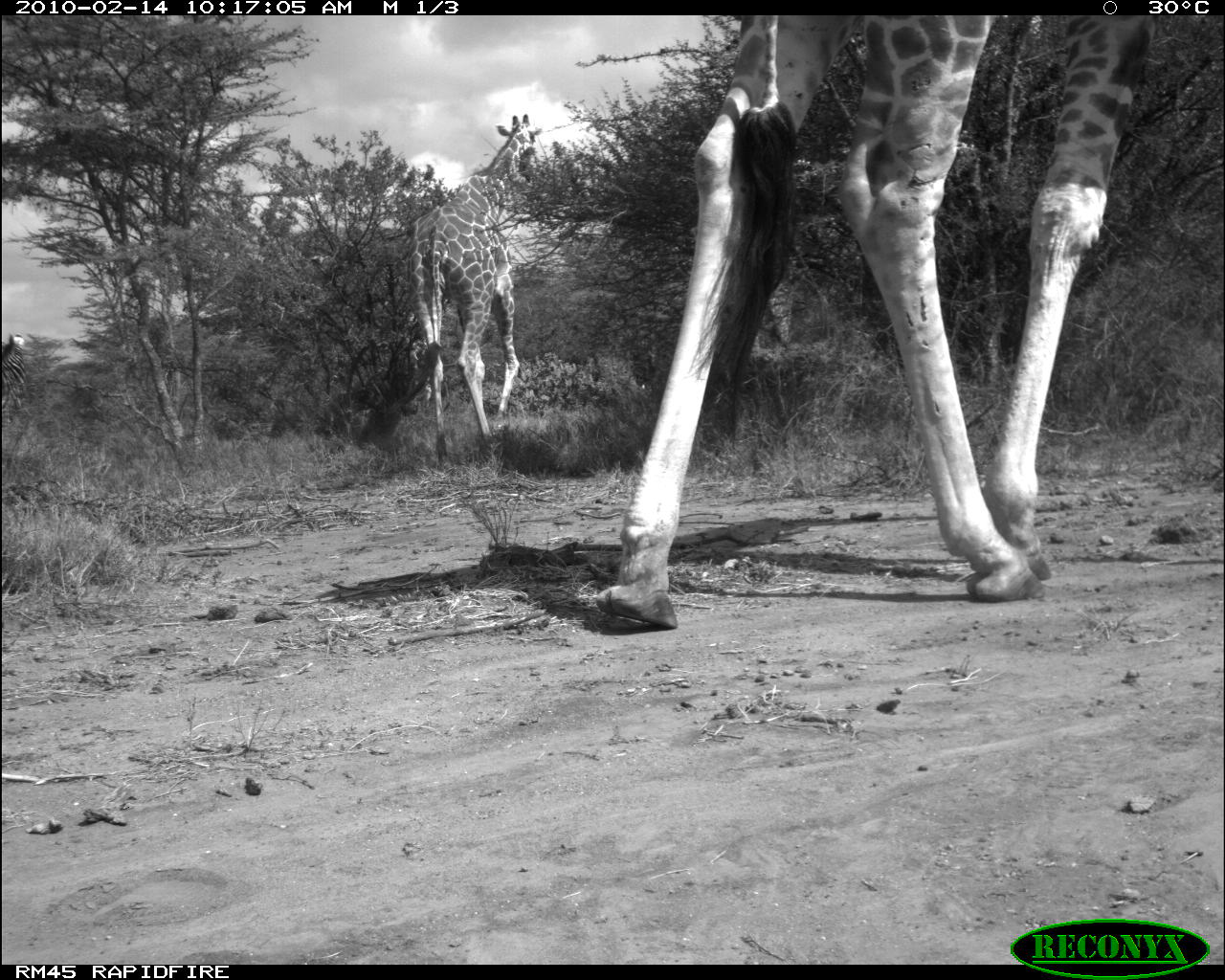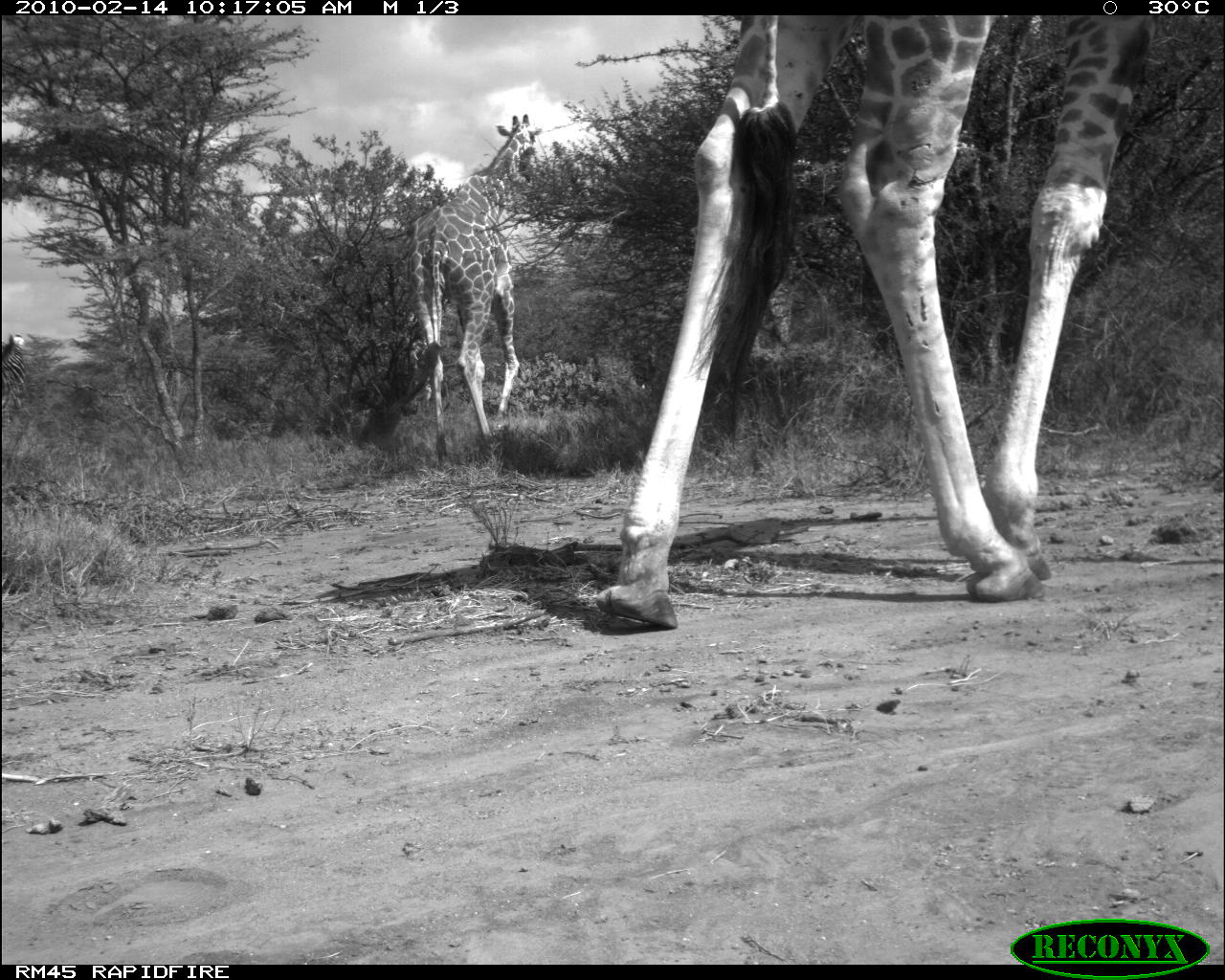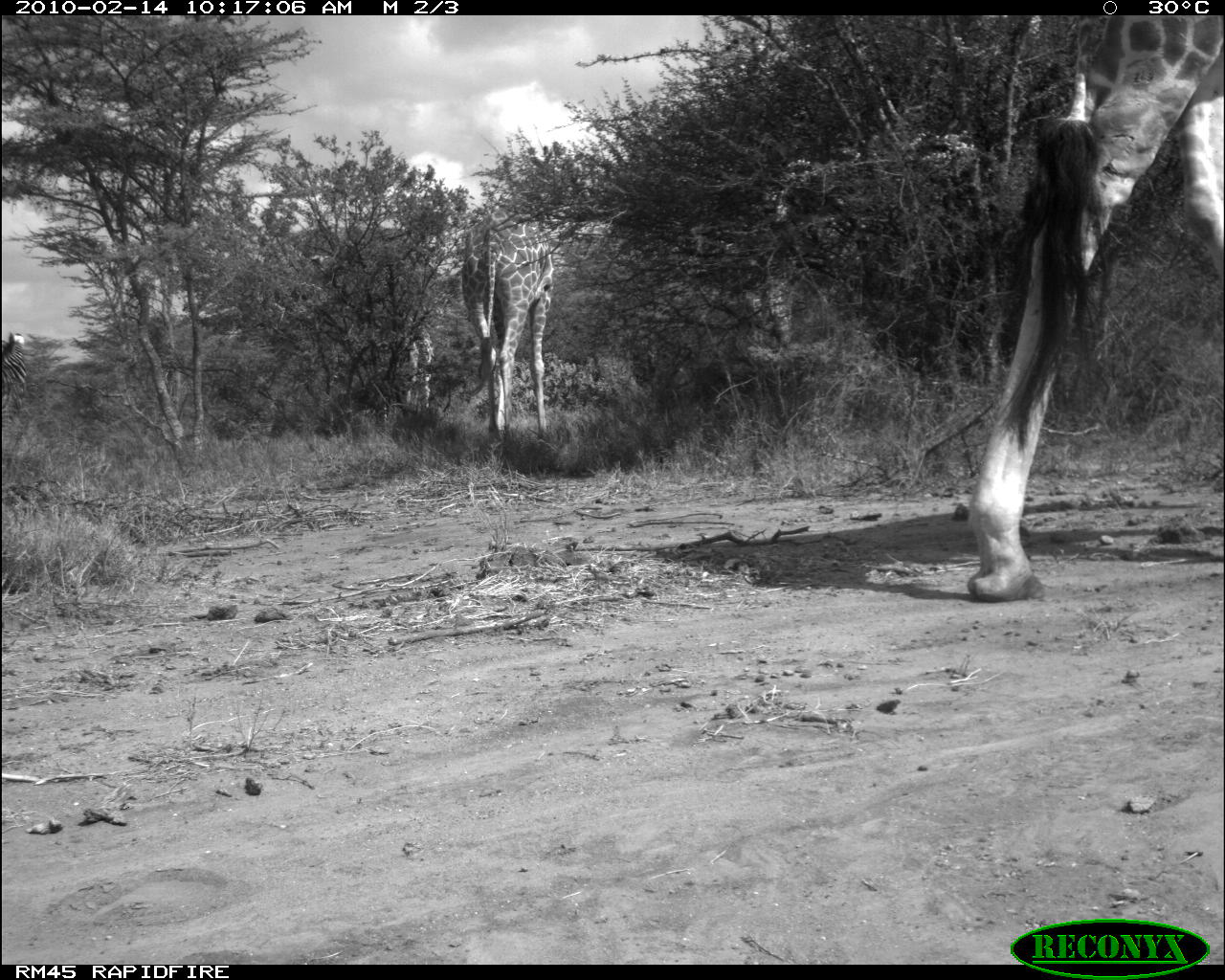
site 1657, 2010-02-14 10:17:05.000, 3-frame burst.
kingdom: Animalia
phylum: Chordata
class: Mammalia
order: Artiodactyla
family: Giraffidae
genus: Giraffa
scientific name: Giraffa camelopardalis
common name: giraffe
Giraffa camelopardalis (giraffe), count 2.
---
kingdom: Animalia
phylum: Chordata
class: Mammalia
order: Perissodactyla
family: Equidae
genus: Equus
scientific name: Equus grevyi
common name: grévy's zebra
Equus grevyi (grévy's zebra), count 1.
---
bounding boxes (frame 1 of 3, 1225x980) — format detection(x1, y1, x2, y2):
giraffa camelopardalis: detection(591, 14, 1160, 629); detection(405, 111, 542, 469); detection(0, 329, 40, 475)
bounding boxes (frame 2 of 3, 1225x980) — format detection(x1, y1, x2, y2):
equus grevyi: detection(591, 14, 1160, 629); detection(405, 111, 542, 469); detection(0, 333, 41, 454)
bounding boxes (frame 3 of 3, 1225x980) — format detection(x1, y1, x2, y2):
giraffa camelopardalis: detection(961, 14, 1225, 598); detection(459, 206, 553, 437); detection(0, 330, 35, 498); detection(403, 313, 435, 415)